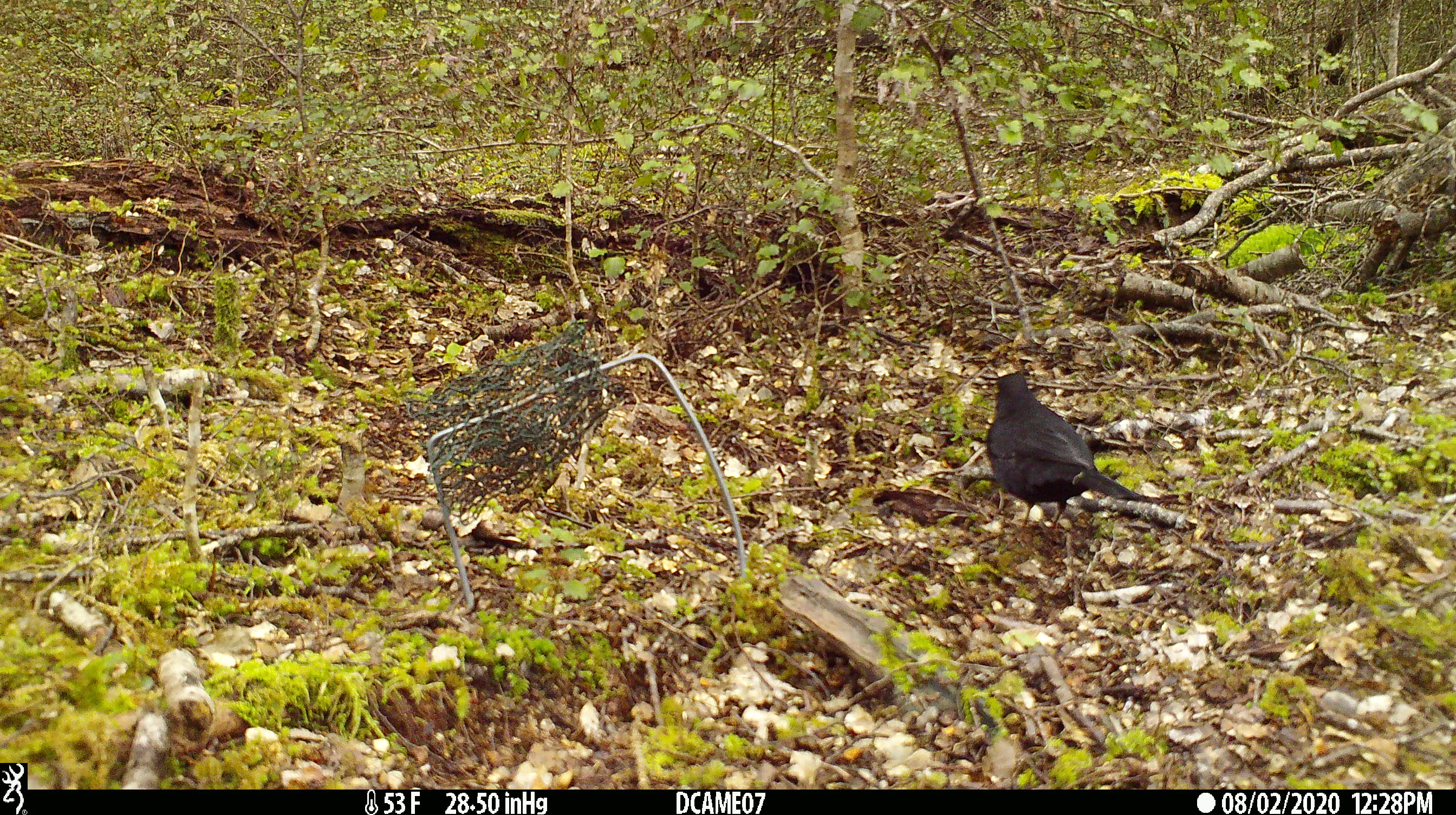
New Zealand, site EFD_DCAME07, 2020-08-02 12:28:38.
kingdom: Animalia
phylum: Chordata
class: Aves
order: Passeriformes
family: Turdidae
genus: Turdus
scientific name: Turdus merula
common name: eurasian blackbird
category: blackbird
Blackbird (eurasian blackbird) (Turdus merula).